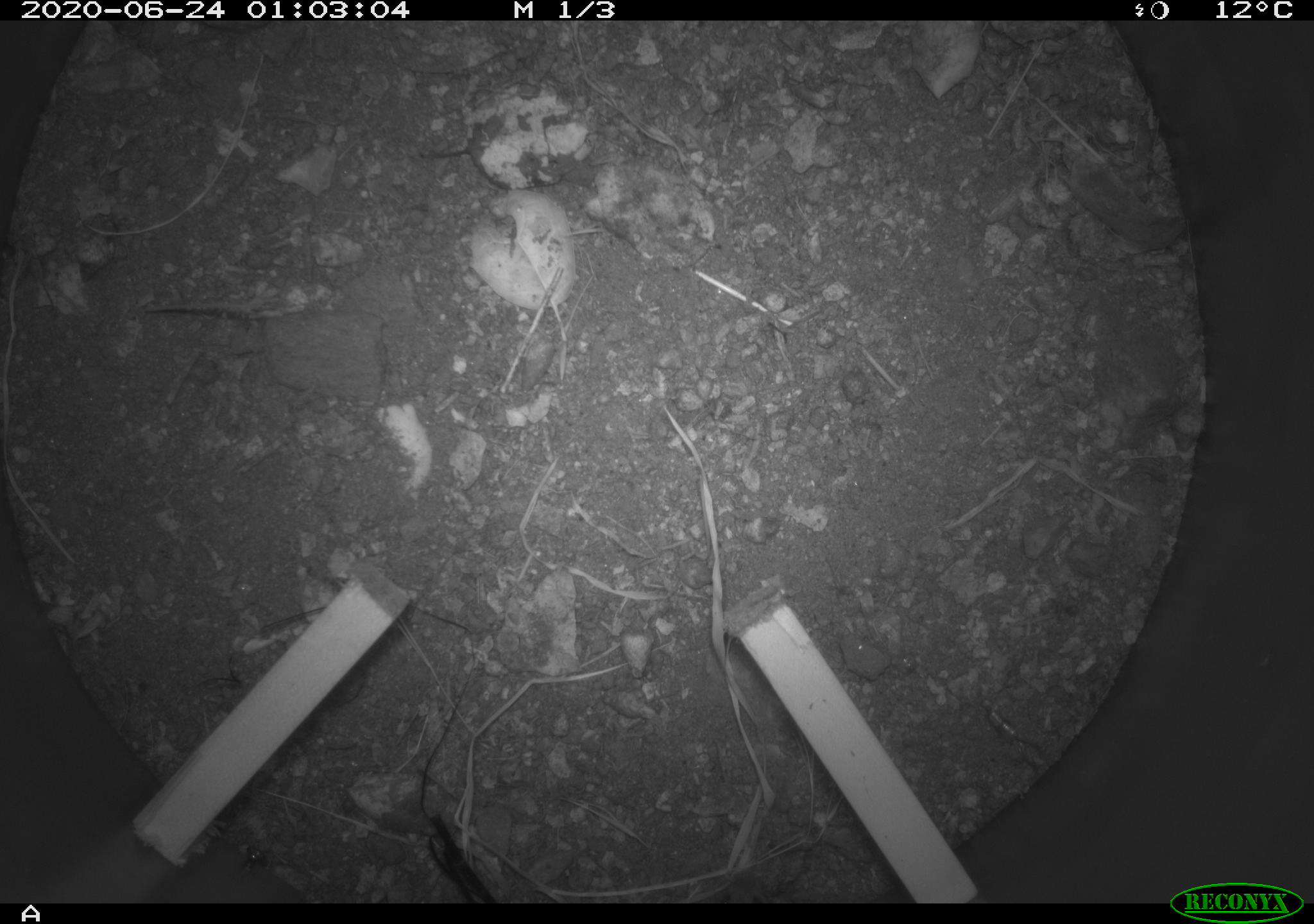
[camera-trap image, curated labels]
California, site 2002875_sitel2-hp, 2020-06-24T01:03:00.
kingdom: Animalia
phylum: Chordata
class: Mammalia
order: Rodentia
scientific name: Rodentia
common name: mouse species